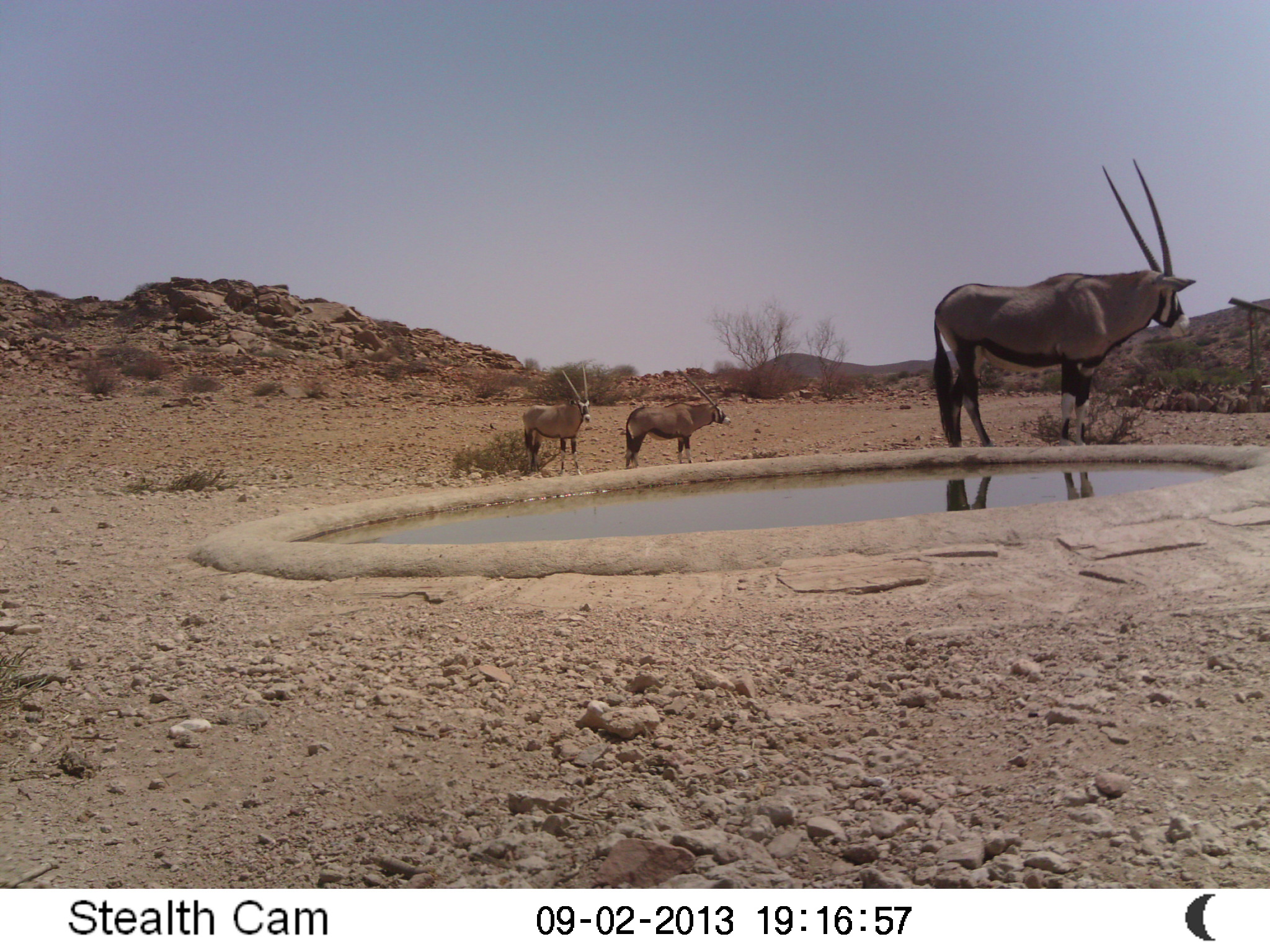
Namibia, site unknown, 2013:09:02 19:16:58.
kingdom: Animalia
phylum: Chordata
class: Mammalia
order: Artiodactyla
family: Bovidae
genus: Oryx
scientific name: Oryx gazella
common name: gemsbok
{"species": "Oryx gazella (gemsbok)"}